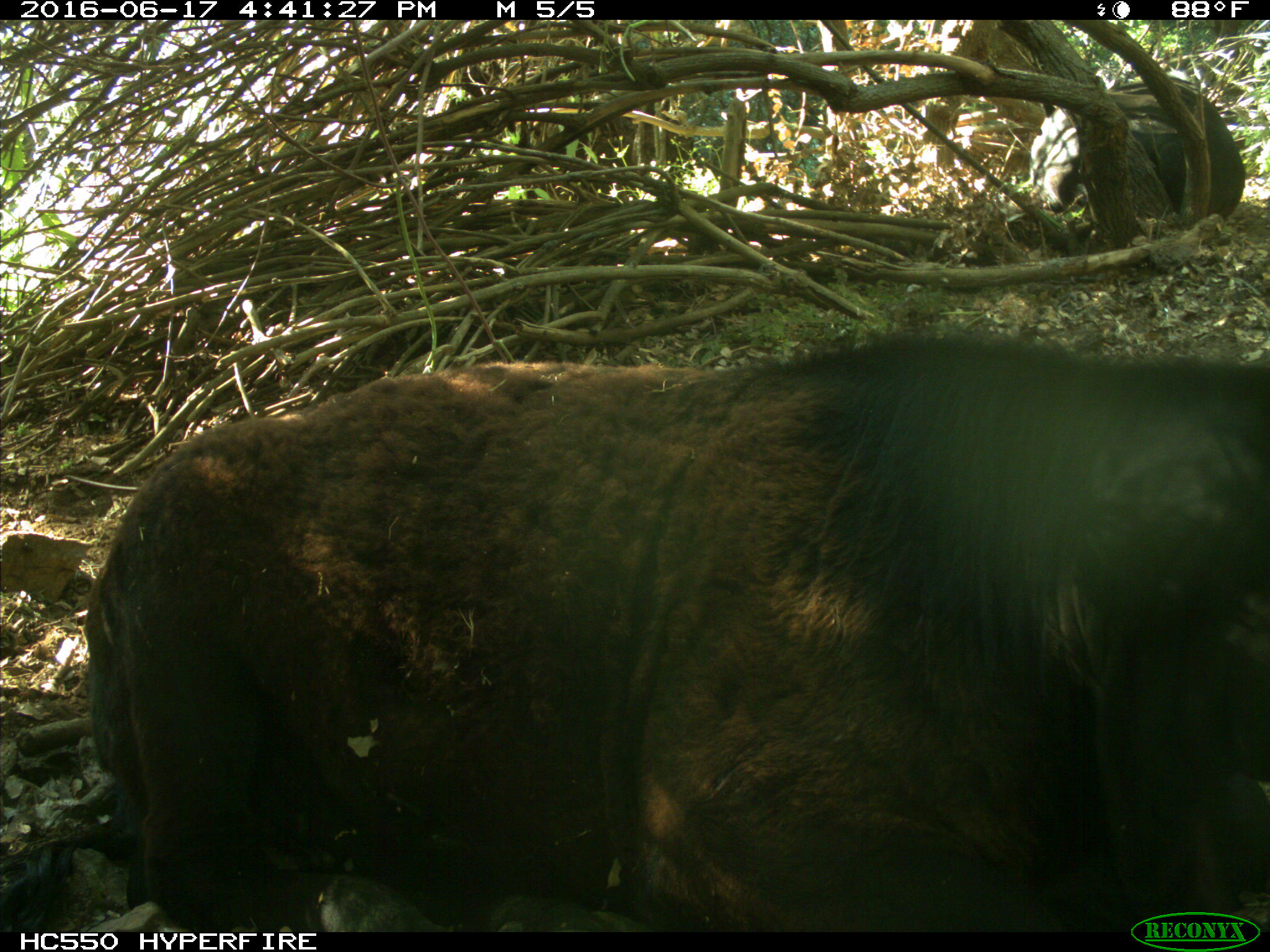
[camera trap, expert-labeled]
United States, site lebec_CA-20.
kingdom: Animalia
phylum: Chordata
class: Mammalia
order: Artiodactyla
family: Bovidae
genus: Bos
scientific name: Bos taurus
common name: domestic cow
Bos taurus (domestic cow).